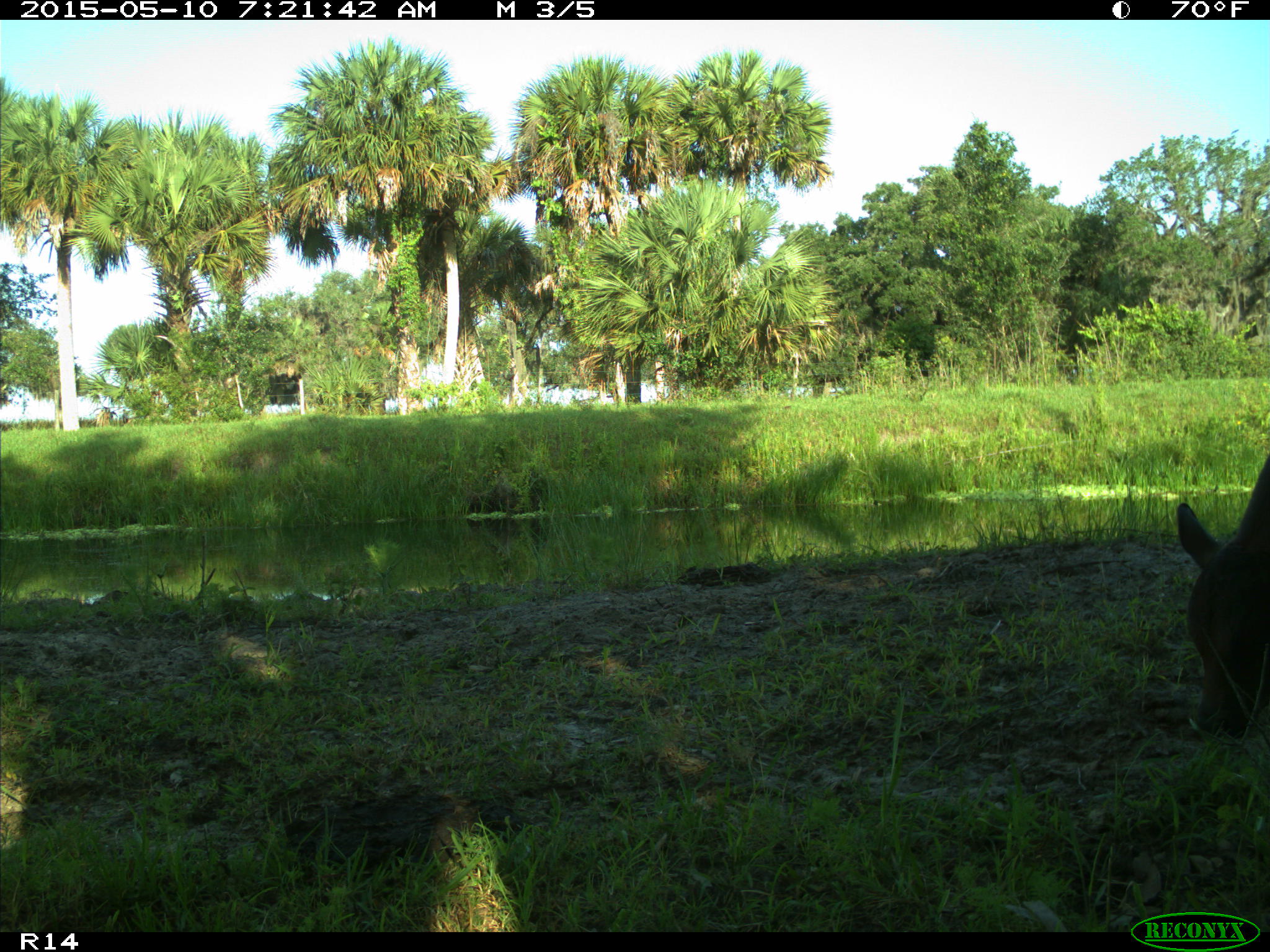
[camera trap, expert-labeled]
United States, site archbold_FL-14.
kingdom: Animalia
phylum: Chordata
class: Mammalia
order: Artiodactyla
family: Bovidae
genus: Bos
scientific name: Bos taurus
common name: domestic cow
Bos taurus (domestic cow).